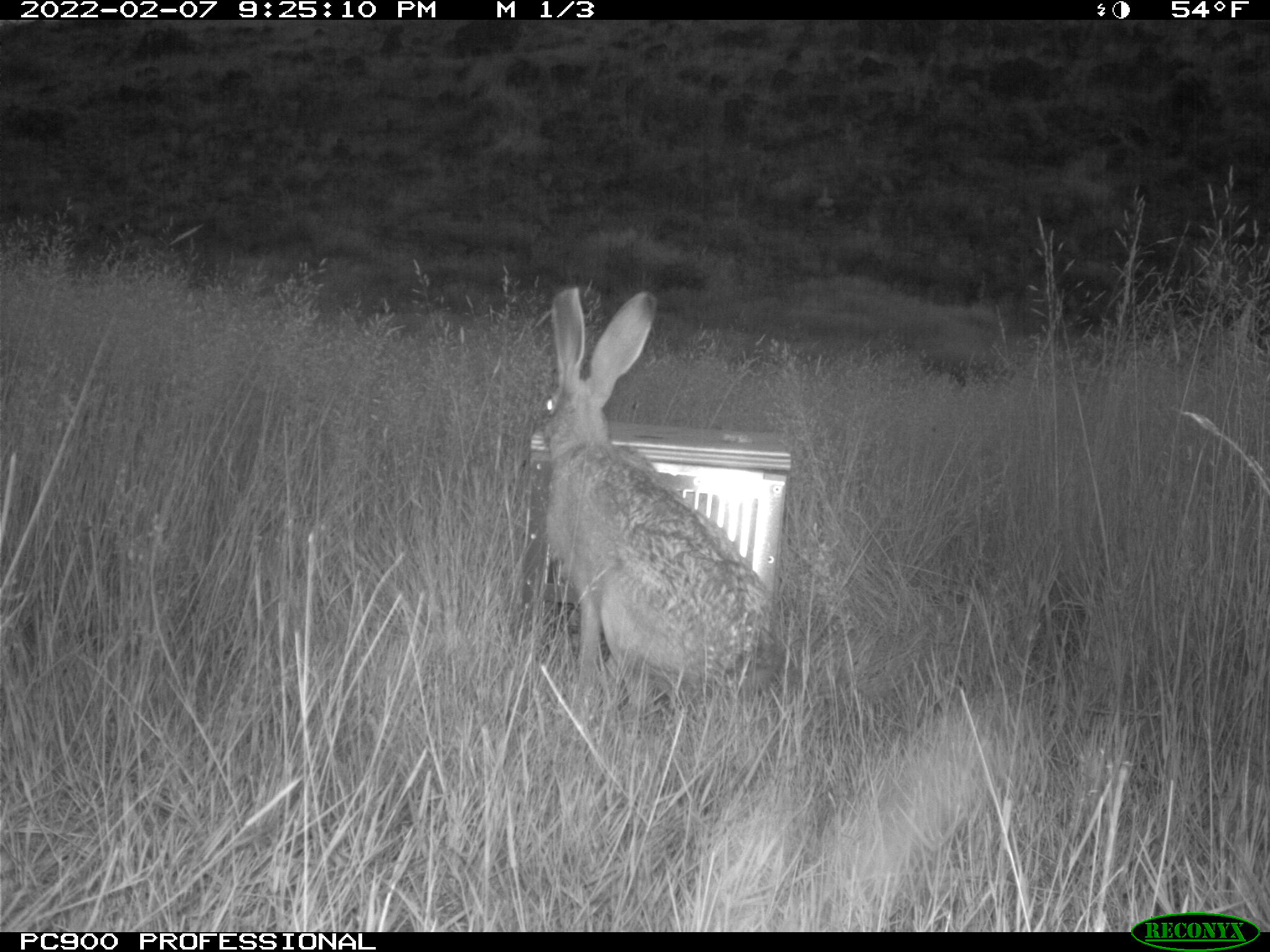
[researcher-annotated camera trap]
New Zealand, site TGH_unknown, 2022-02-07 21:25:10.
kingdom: Animalia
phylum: Chordata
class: Mammalia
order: Lagomorpha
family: Leporidae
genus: Lepus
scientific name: Lepus europaeus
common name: brown hare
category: hare